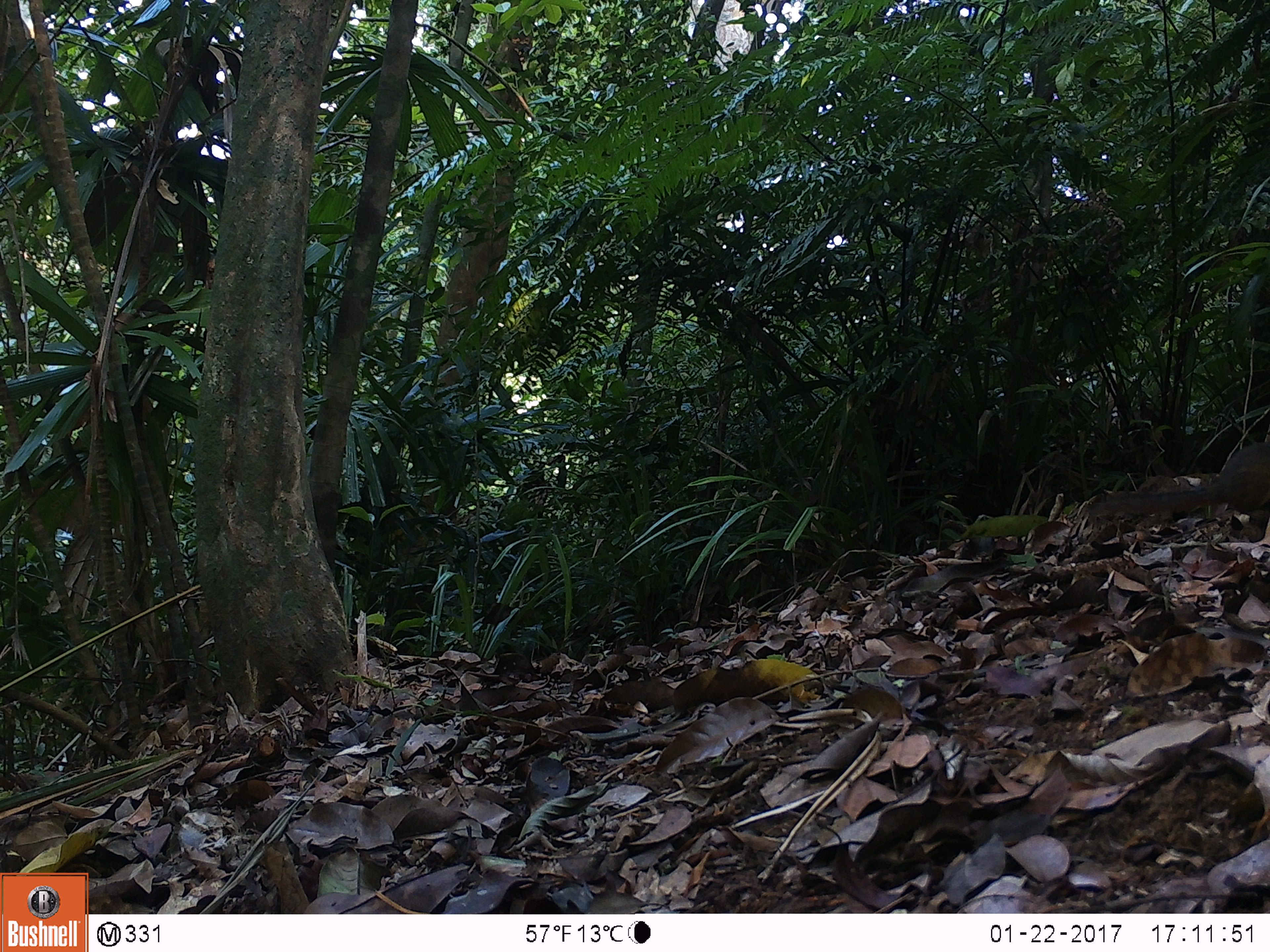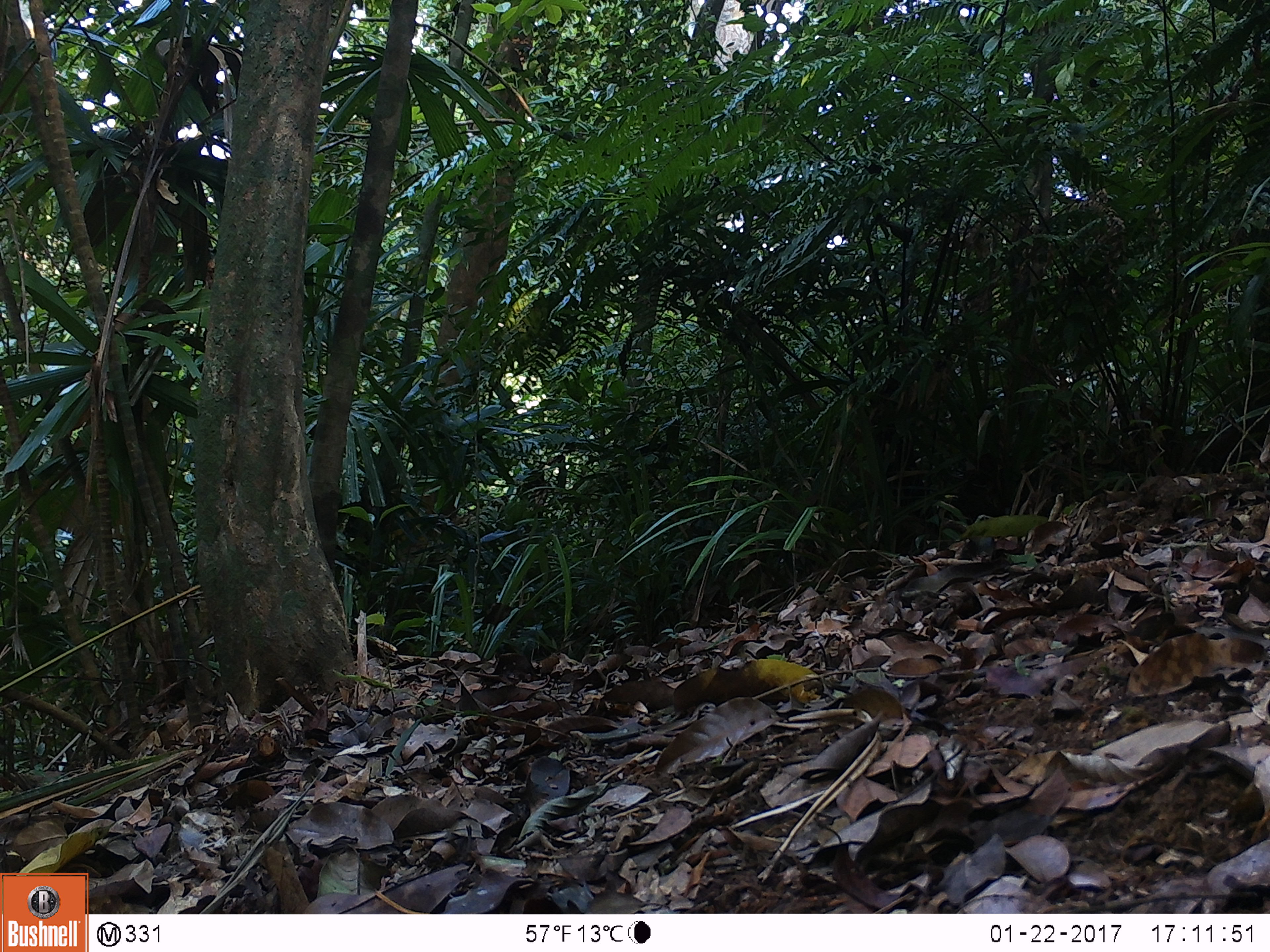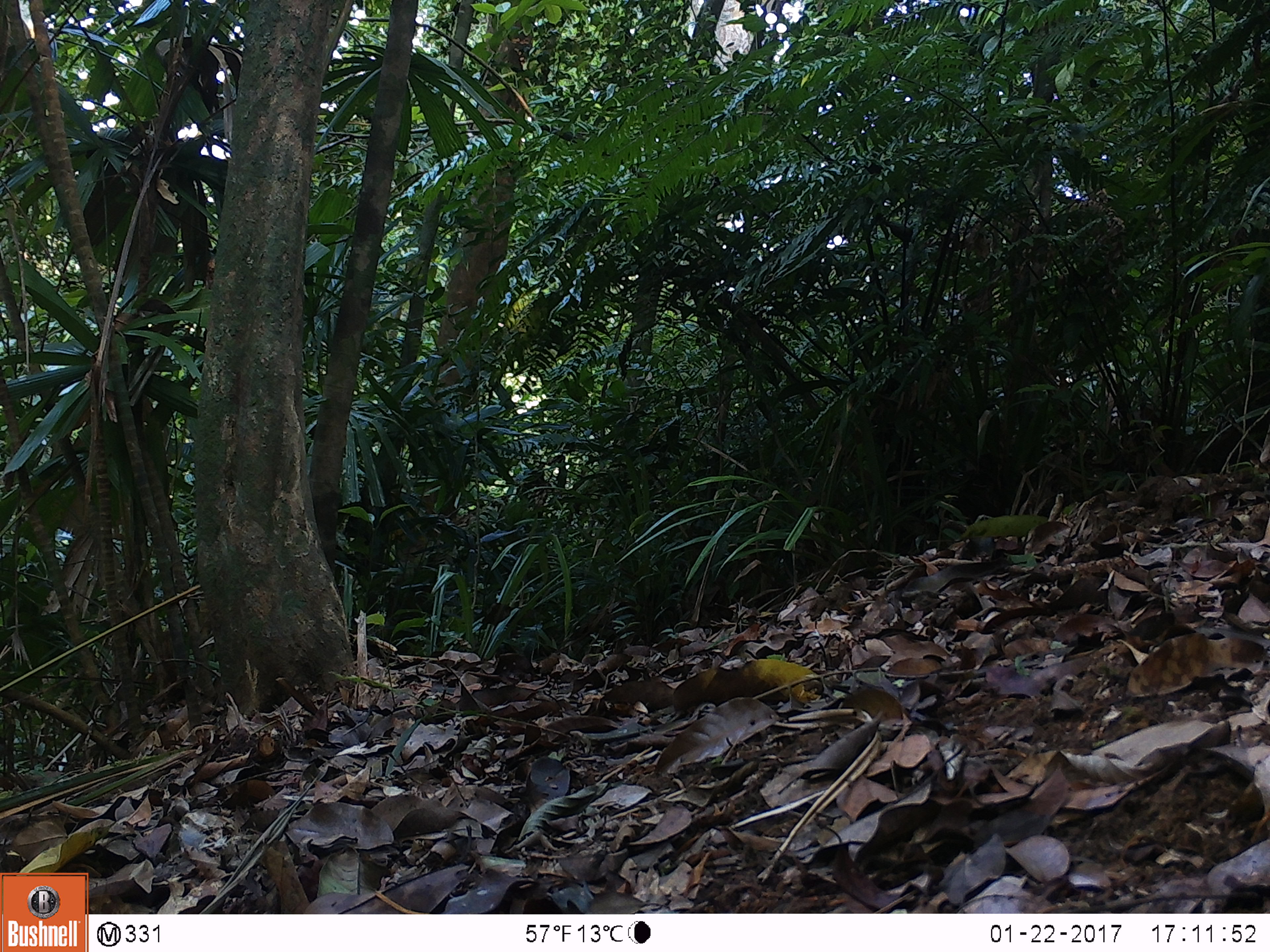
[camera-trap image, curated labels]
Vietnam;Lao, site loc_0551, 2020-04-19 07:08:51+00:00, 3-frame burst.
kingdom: Animalia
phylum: Chordata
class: Mammalia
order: Rodentia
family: Sciuridae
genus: Dremomys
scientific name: Dremomys rufigenis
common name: red-cheeked squirrel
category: red cheeked squirrel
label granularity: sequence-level